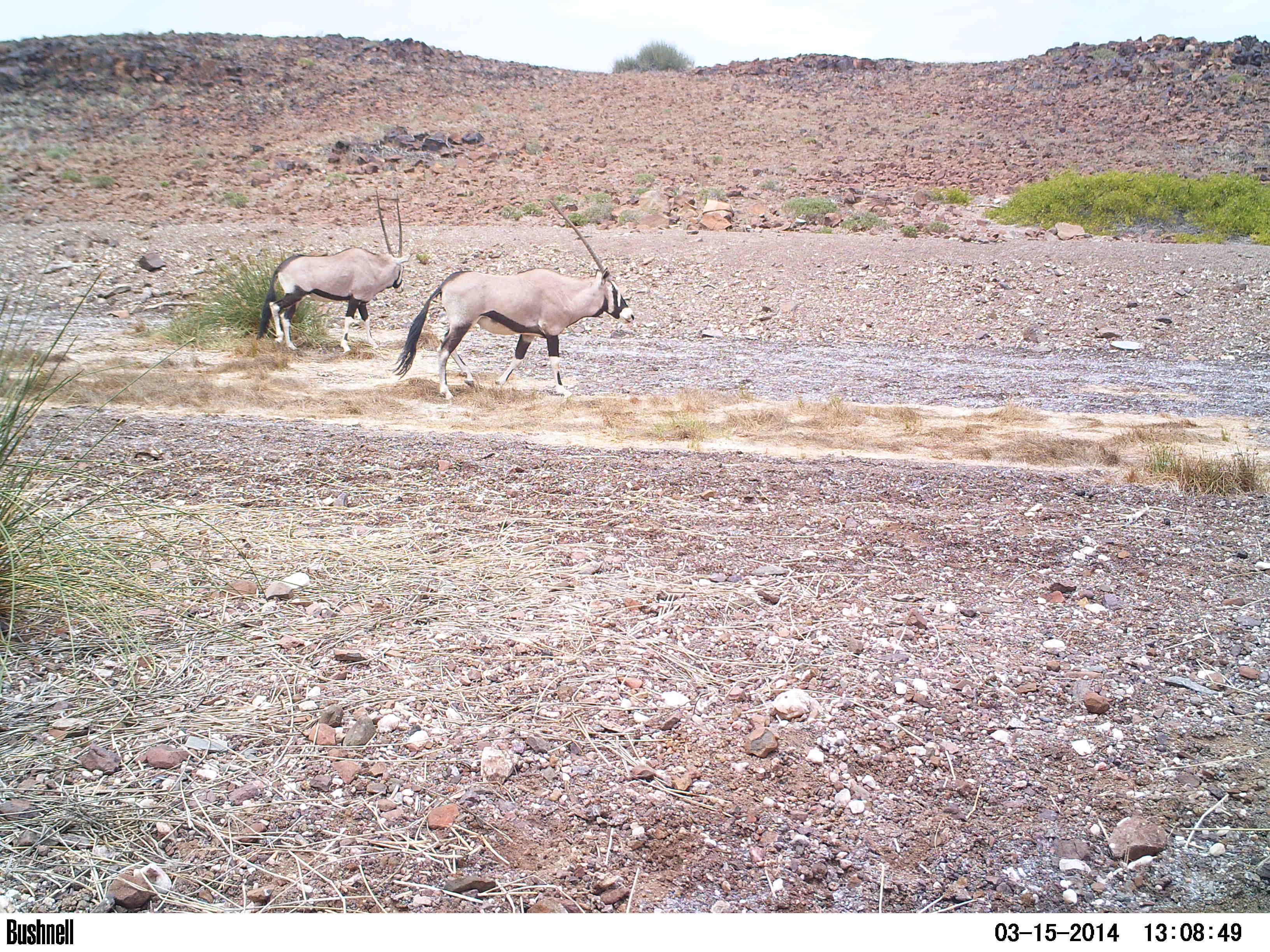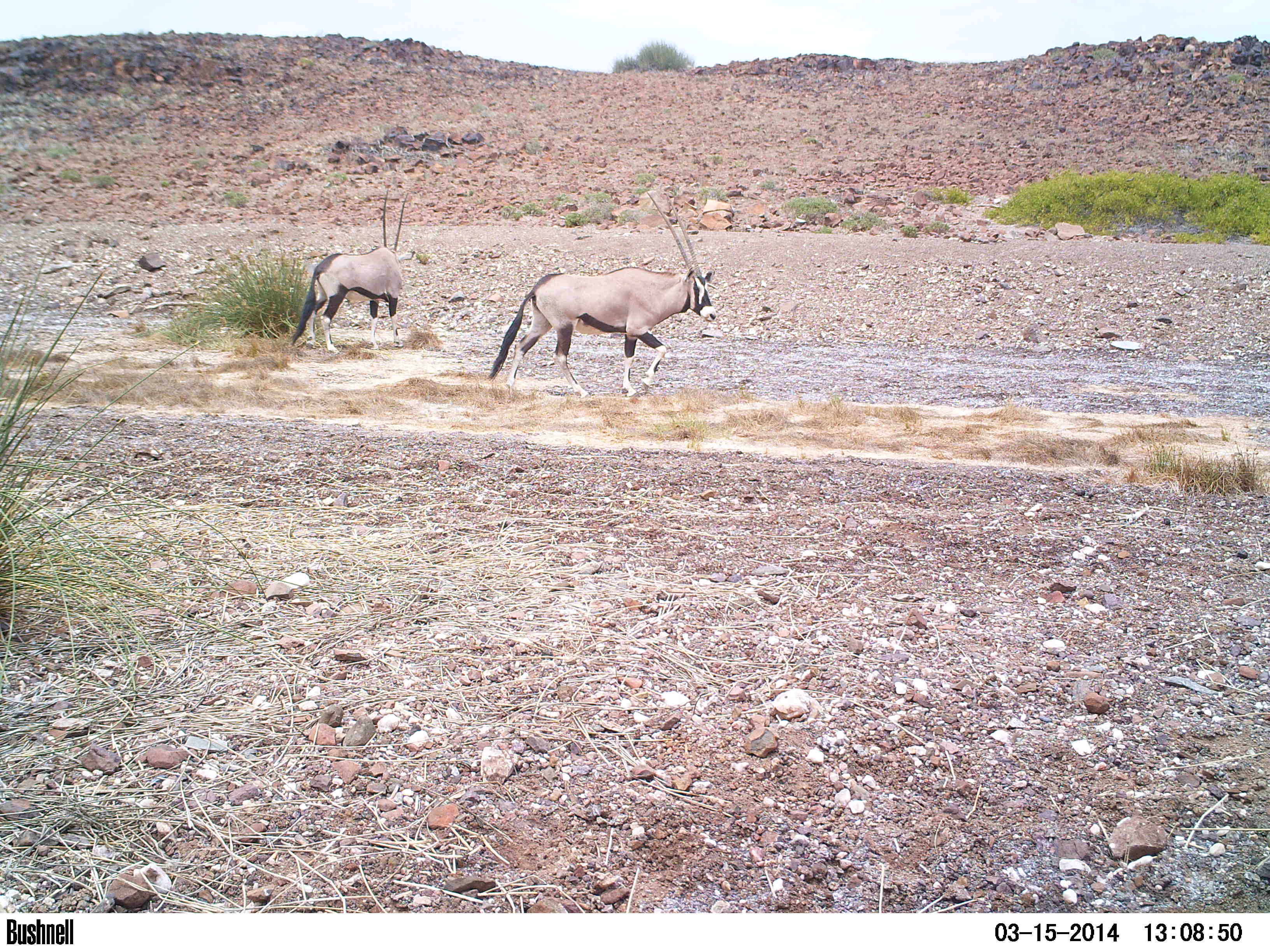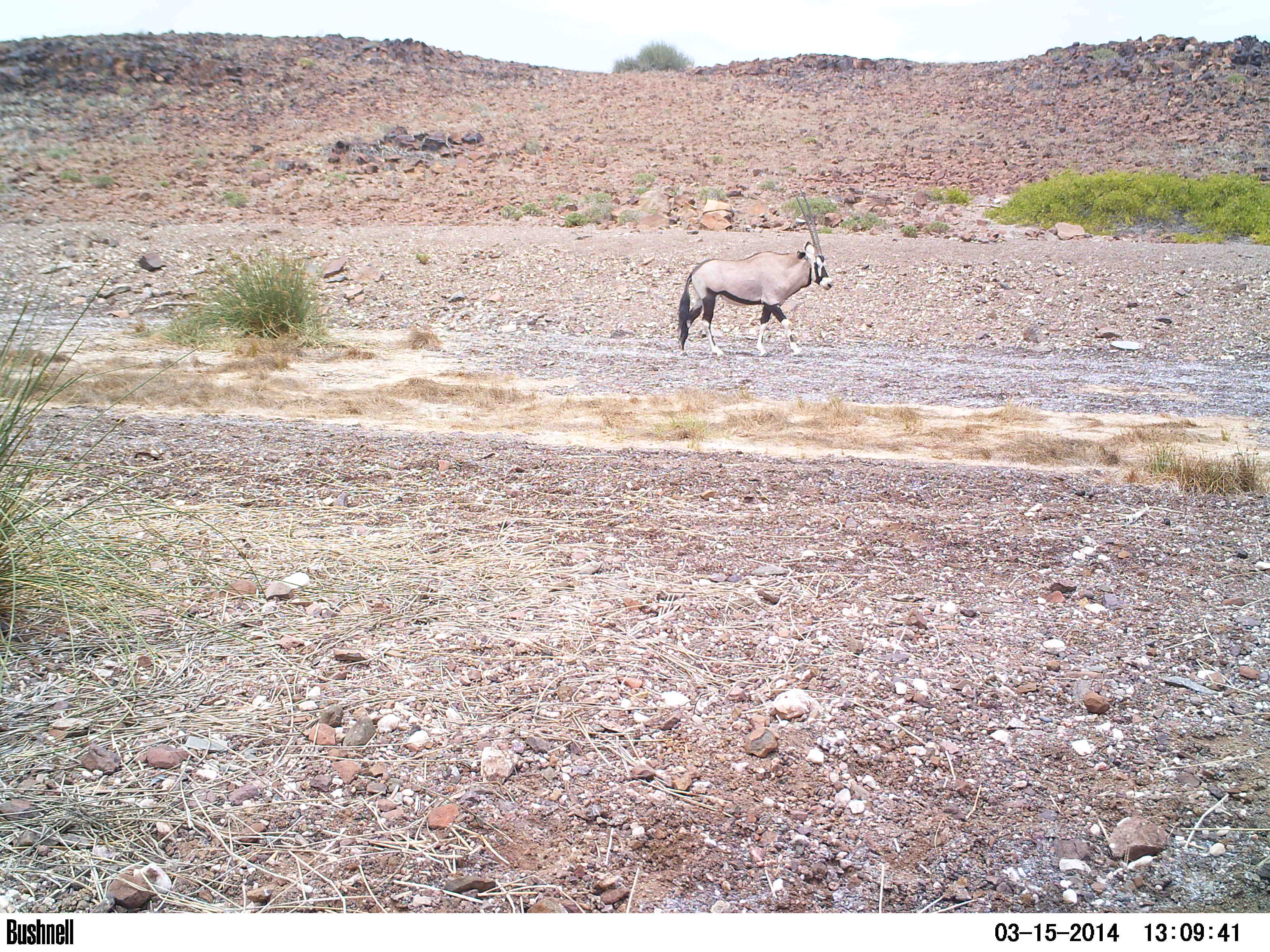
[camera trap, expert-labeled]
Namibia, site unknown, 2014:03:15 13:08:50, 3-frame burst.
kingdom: Animalia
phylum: Chordata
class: Mammalia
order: Artiodactyla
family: Bovidae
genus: Oryx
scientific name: Oryx gazella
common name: gemsbok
Oryx gazella (gemsbok).